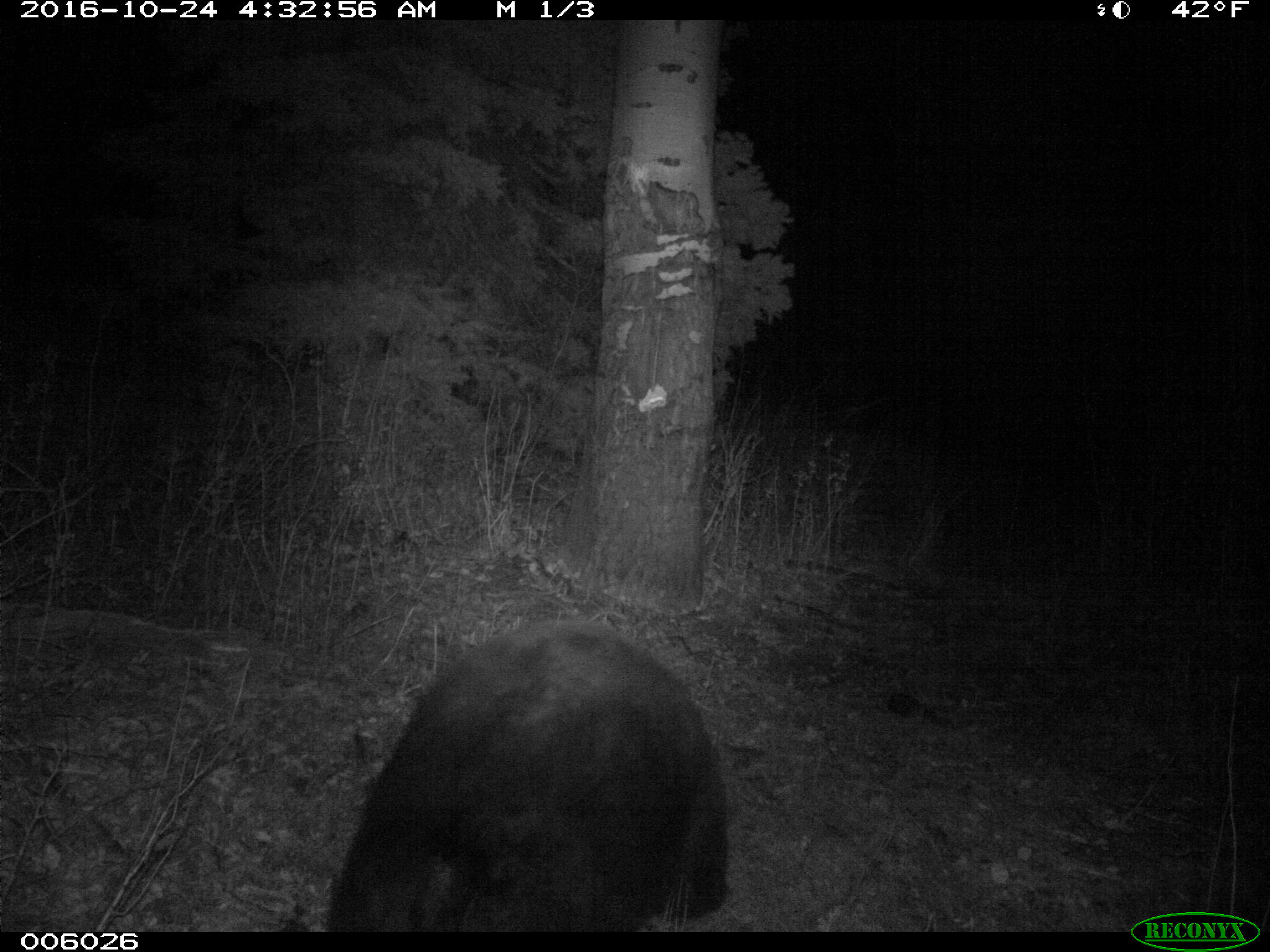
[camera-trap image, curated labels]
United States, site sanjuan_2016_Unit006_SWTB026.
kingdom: Animalia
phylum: Chordata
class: Mammalia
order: Carnivora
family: Ursidae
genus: Ursus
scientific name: Ursus americanus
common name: american black bear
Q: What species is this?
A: Ursus americanus (american black bear).